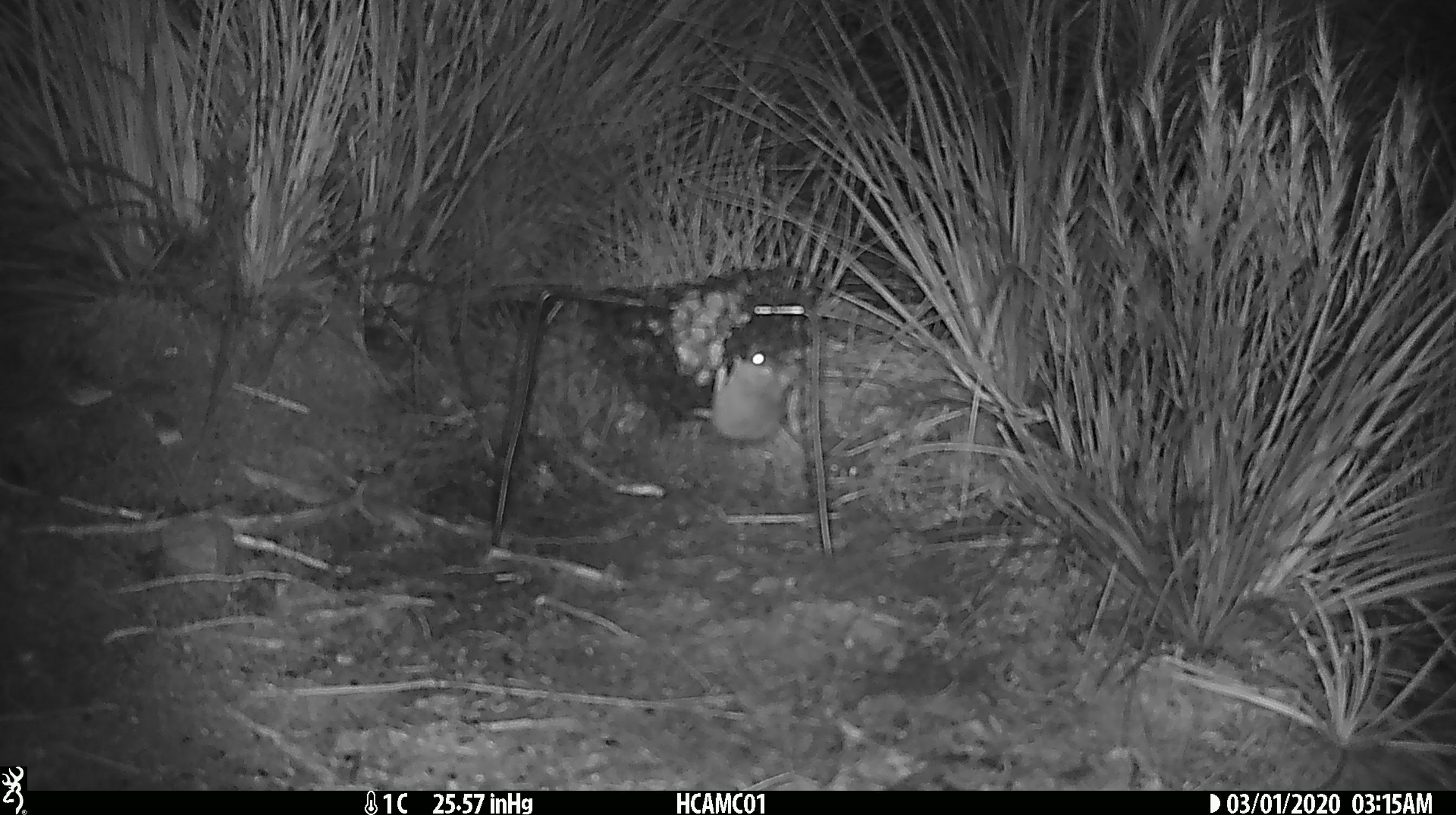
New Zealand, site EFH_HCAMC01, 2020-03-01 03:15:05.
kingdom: Animalia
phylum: Chordata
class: Mammalia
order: Rodentia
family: Muridae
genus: Mus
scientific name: Mus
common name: mouse